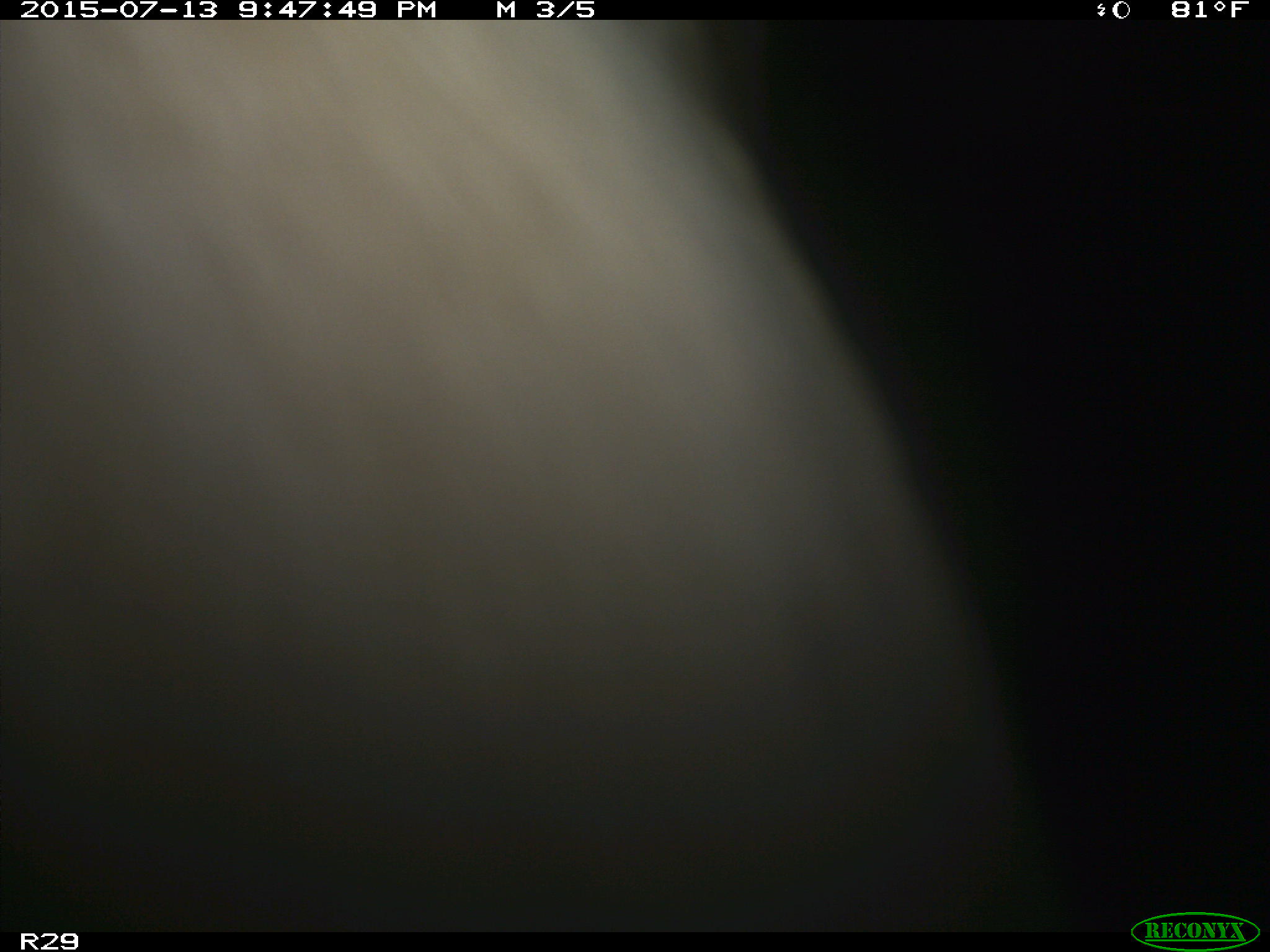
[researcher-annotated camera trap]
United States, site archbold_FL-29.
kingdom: Animalia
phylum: Chordata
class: Mammalia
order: Artiodactyla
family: Bovidae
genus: Bos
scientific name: Bos taurus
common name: domestic cow